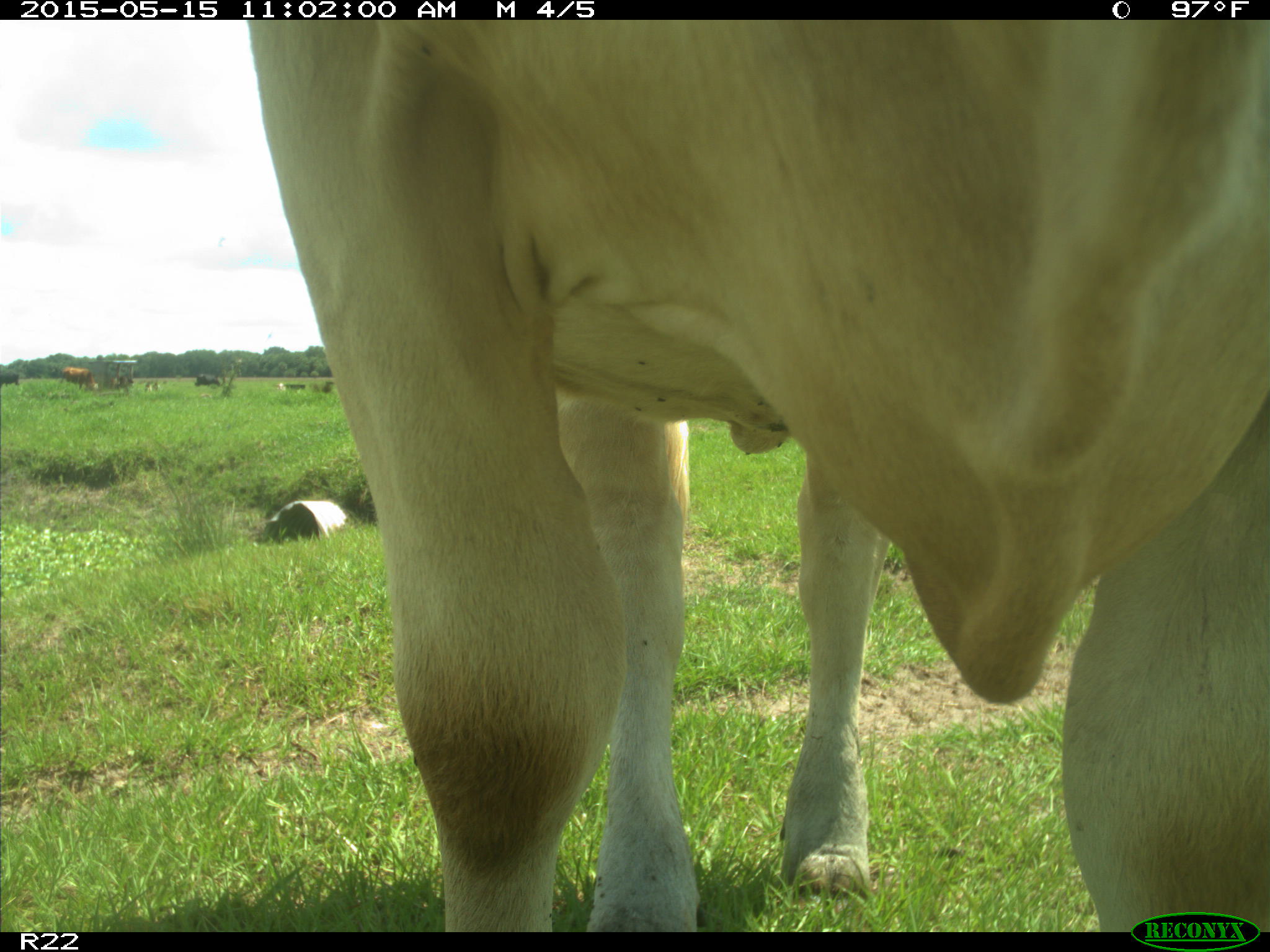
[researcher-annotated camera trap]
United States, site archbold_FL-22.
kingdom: Animalia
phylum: Chordata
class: Mammalia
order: Artiodactyla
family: Bovidae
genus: Bos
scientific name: Bos taurus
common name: domestic cow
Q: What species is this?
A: Bos taurus (domestic cow).